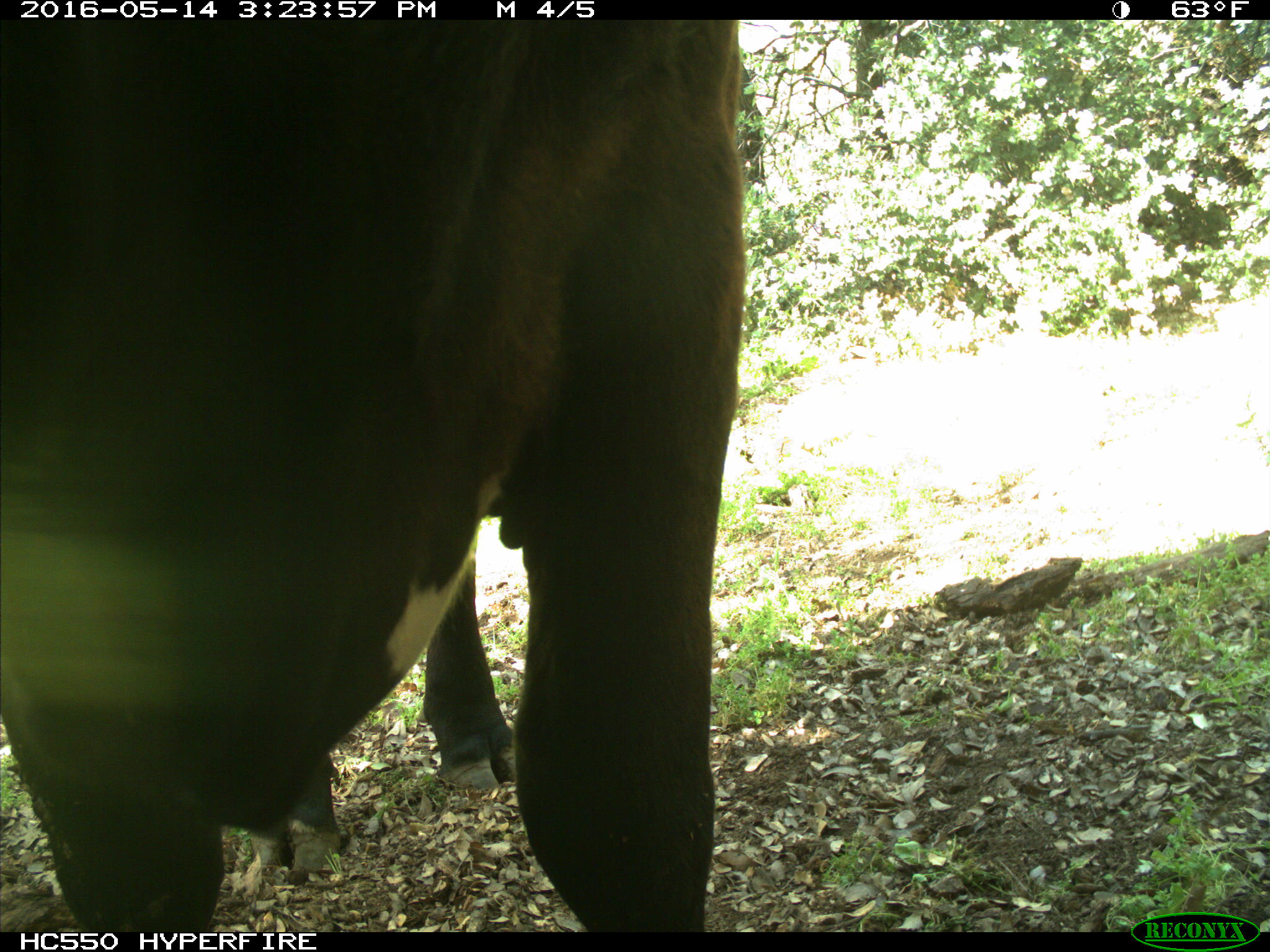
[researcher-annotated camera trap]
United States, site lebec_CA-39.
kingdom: Animalia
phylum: Chordata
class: Mammalia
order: Artiodactyla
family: Bovidae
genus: Bos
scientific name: Bos taurus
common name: domestic cow